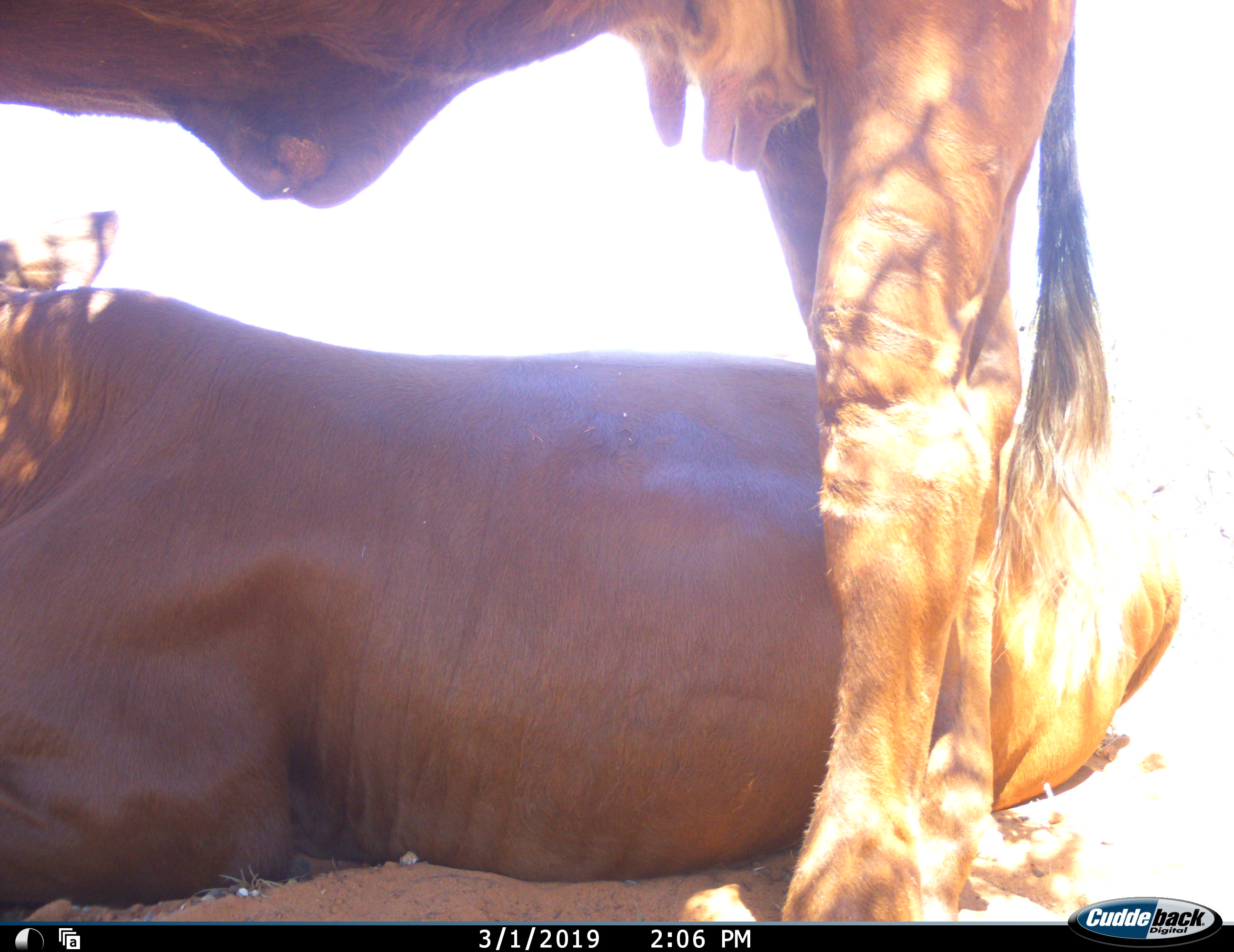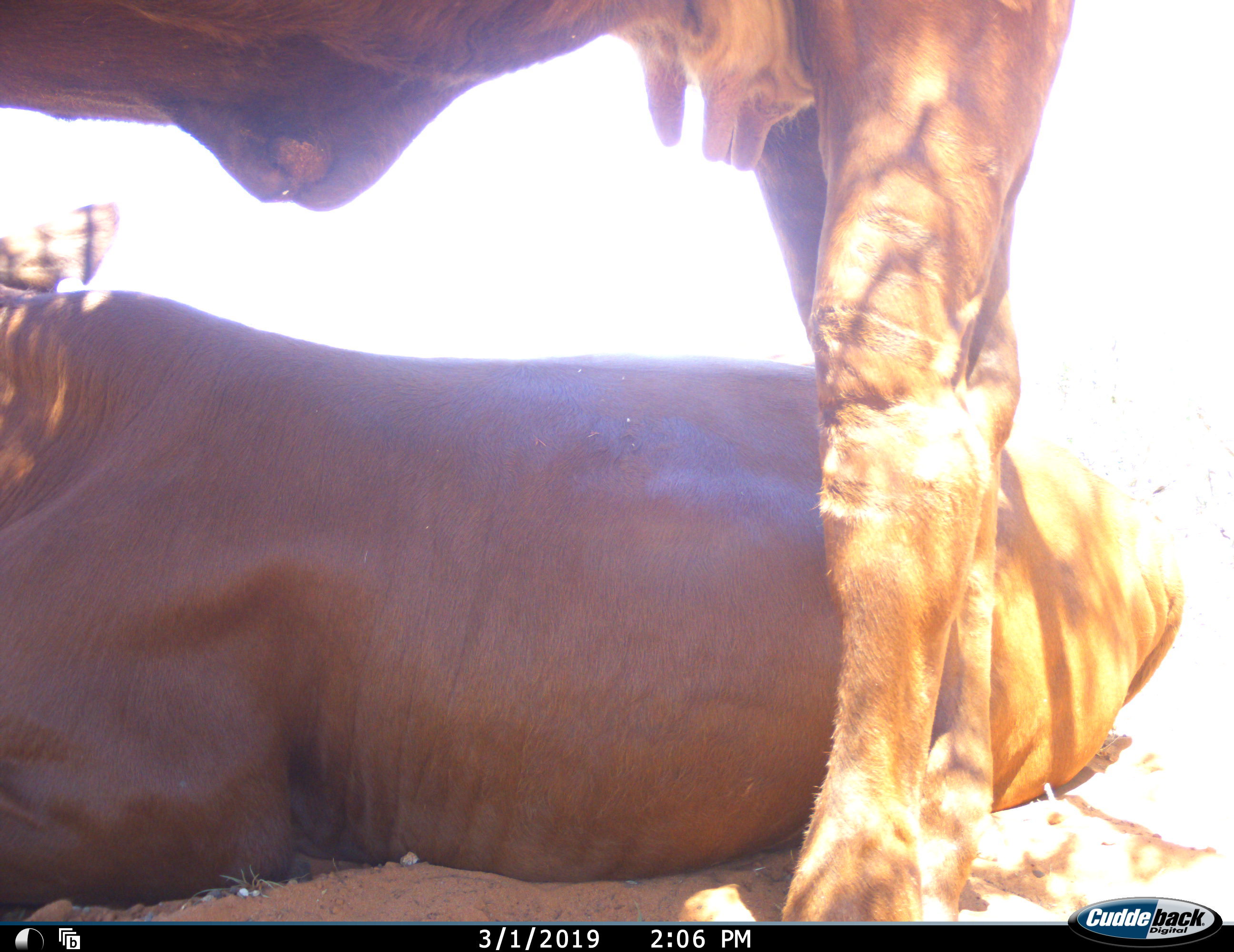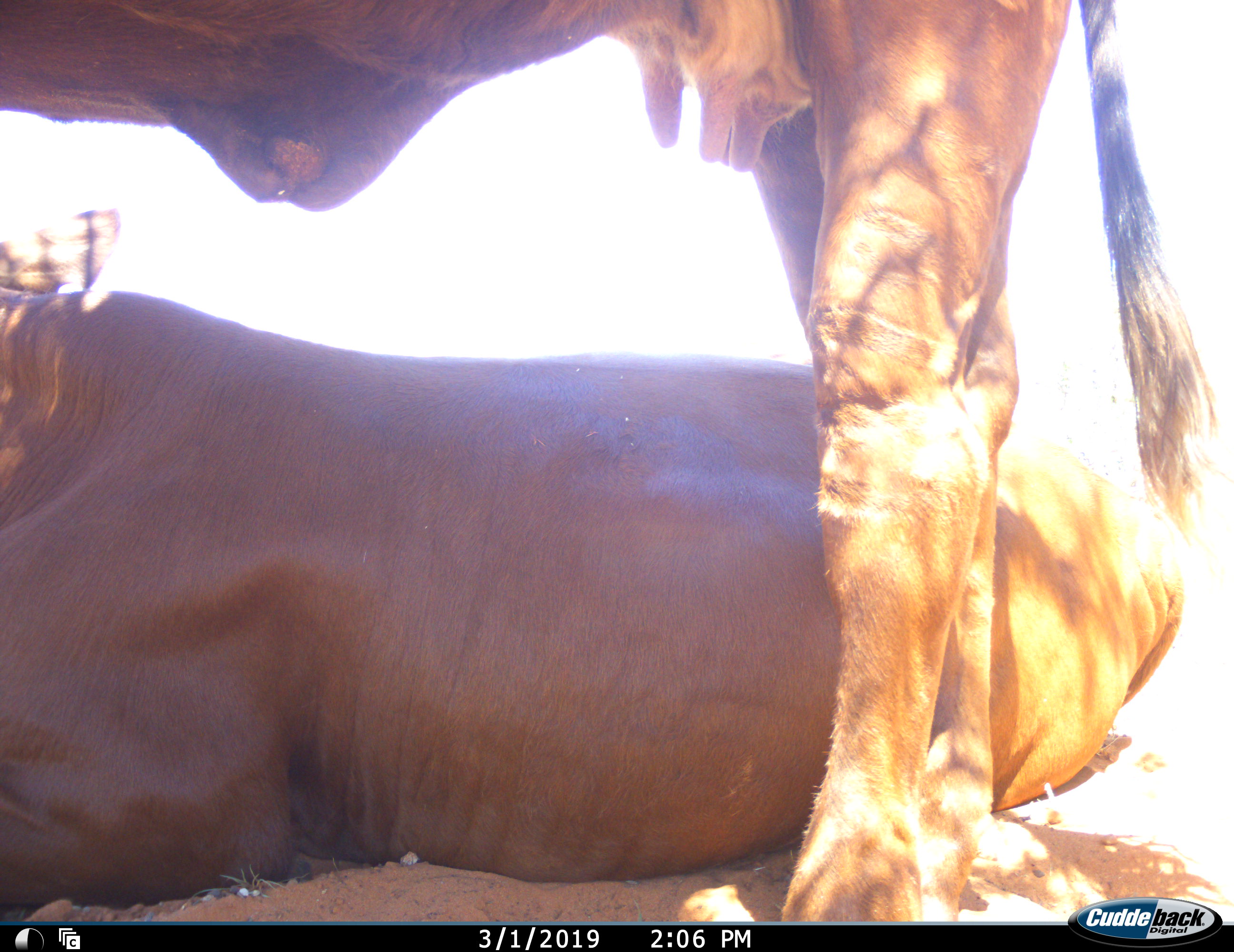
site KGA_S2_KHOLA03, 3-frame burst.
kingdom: Animalia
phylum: Chordata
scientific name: Vertebrata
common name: domestic animal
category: domesticanimal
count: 2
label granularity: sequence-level